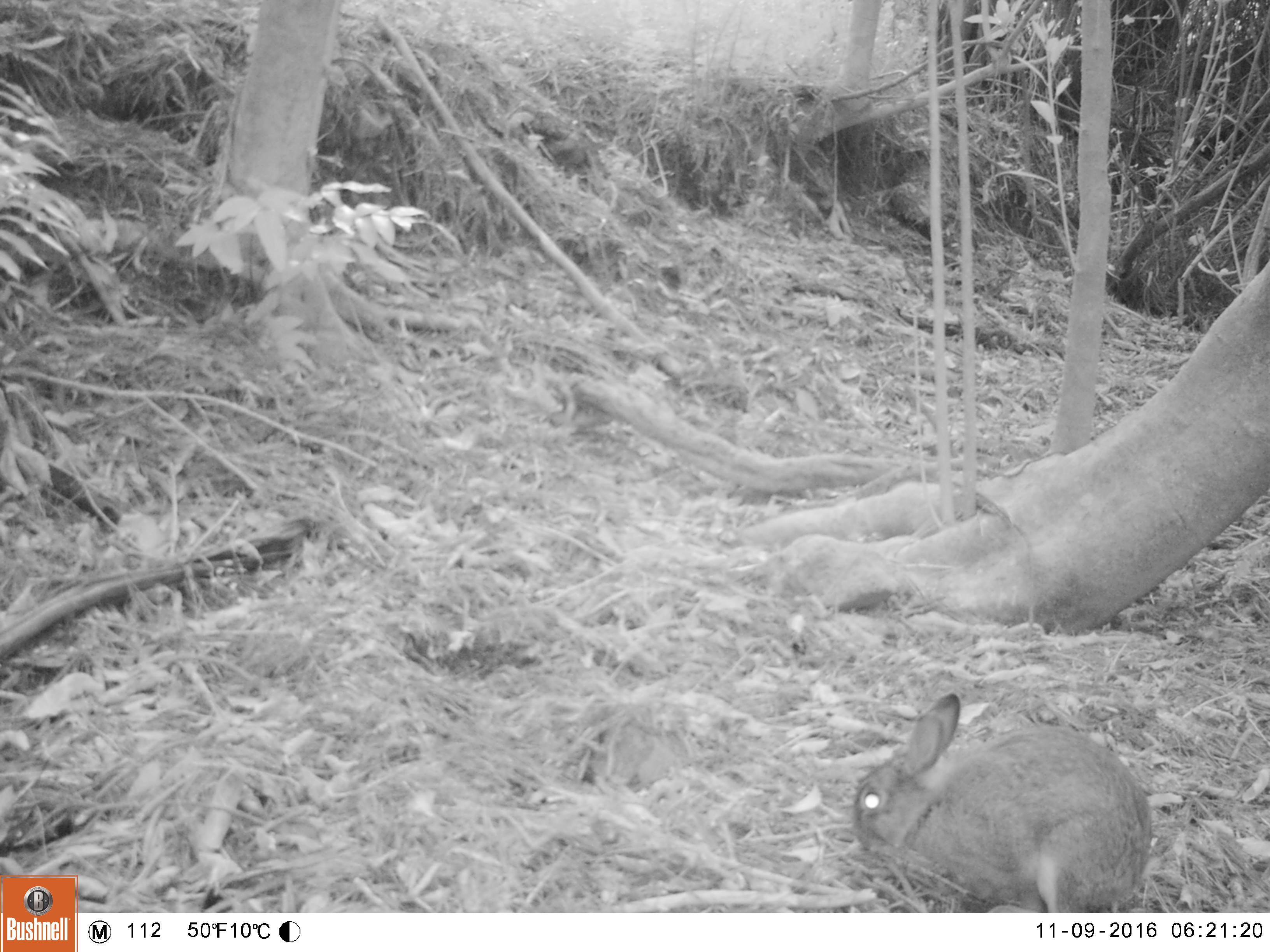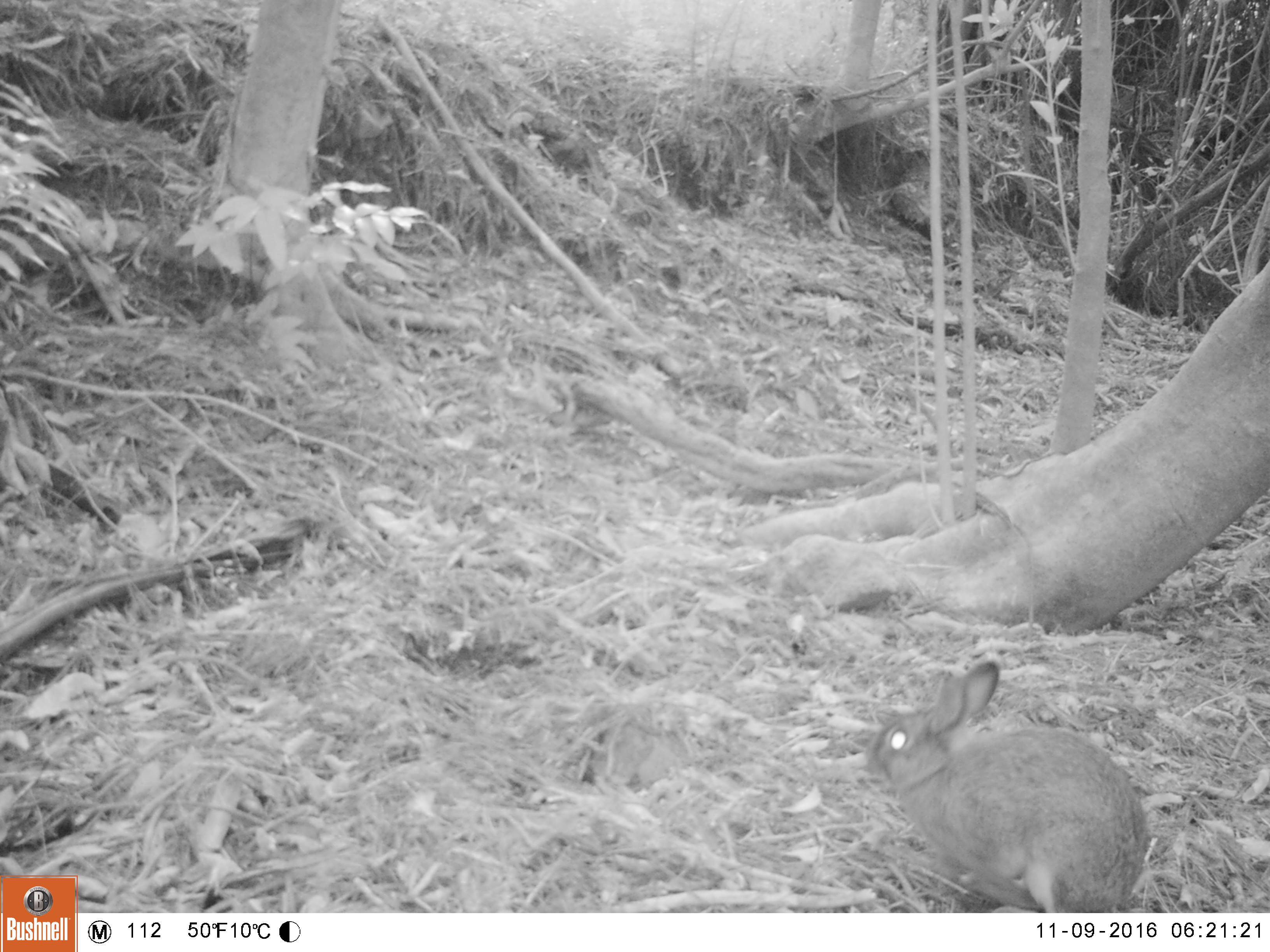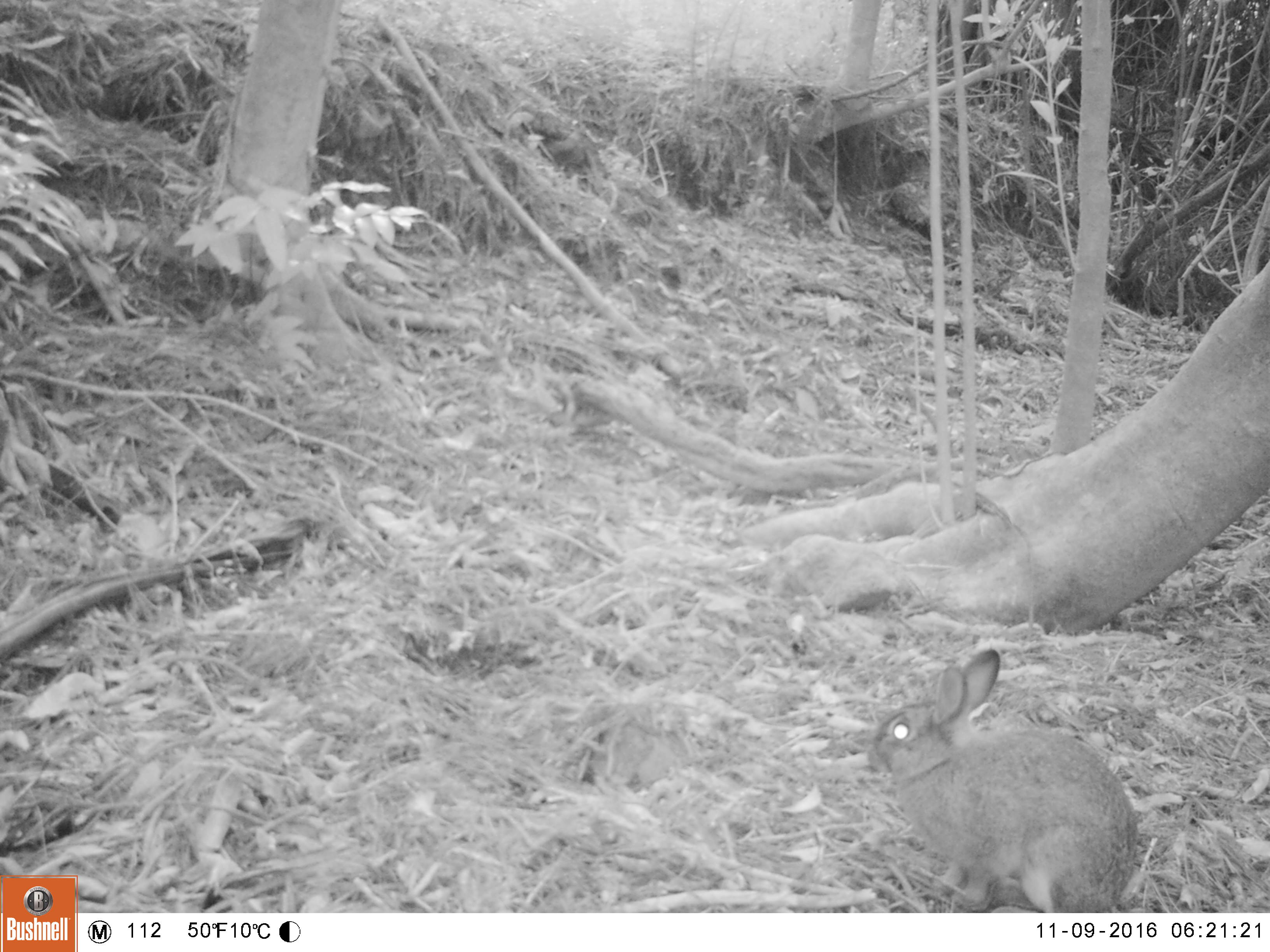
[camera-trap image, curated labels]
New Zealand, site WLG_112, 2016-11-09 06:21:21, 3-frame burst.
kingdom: Animalia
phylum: Chordata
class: Mammalia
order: Lagomorpha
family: Leporidae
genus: Oryctolagus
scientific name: Oryctolagus cuniculus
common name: european rabbit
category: rabbit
Rabbit (european rabbit) (Oryctolagus cuniculus).